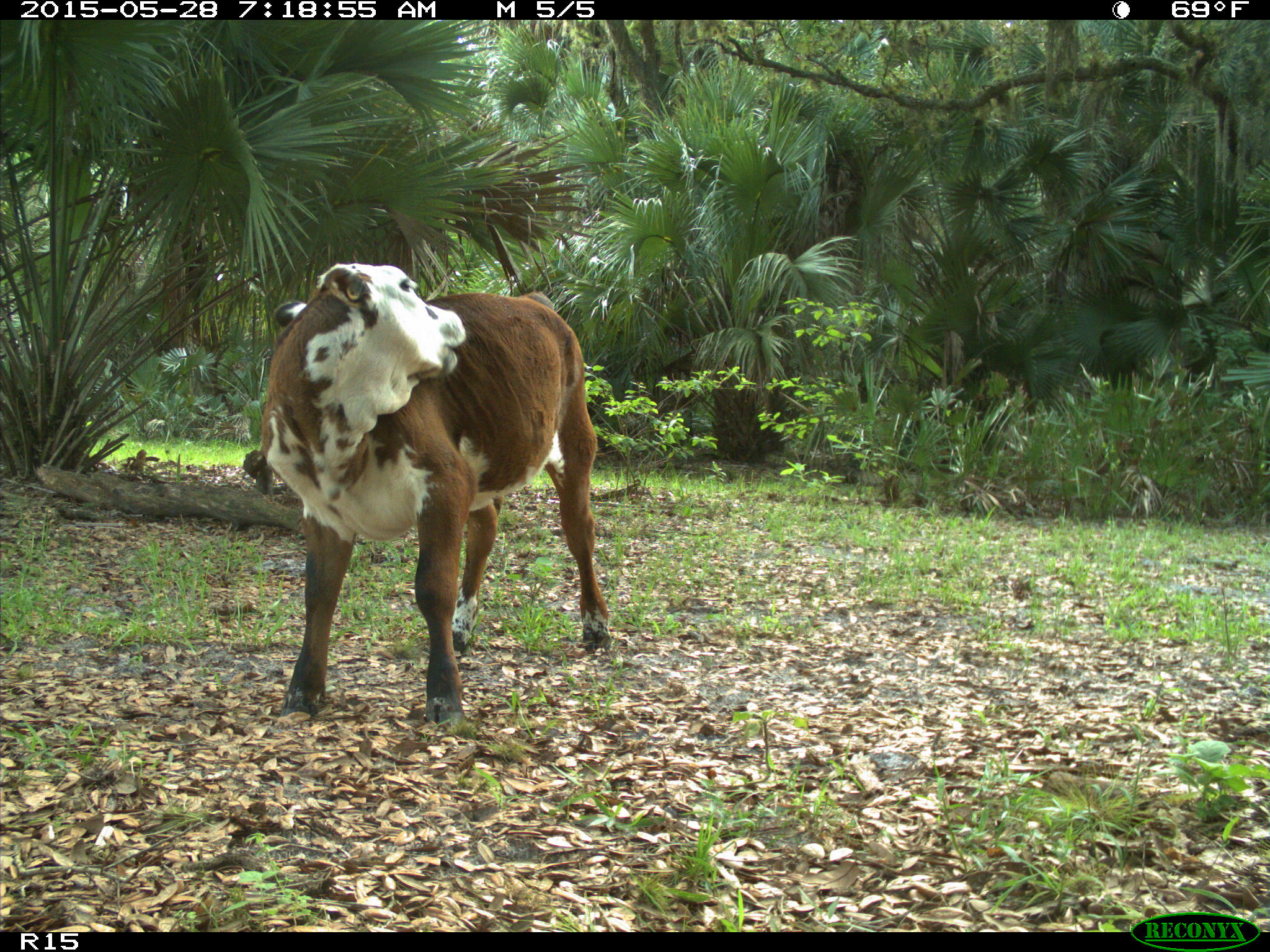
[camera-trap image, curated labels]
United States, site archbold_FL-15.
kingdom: Animalia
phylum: Chordata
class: Mammalia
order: Artiodactyla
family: Bovidae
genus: Bos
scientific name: Bos taurus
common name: domestic cow